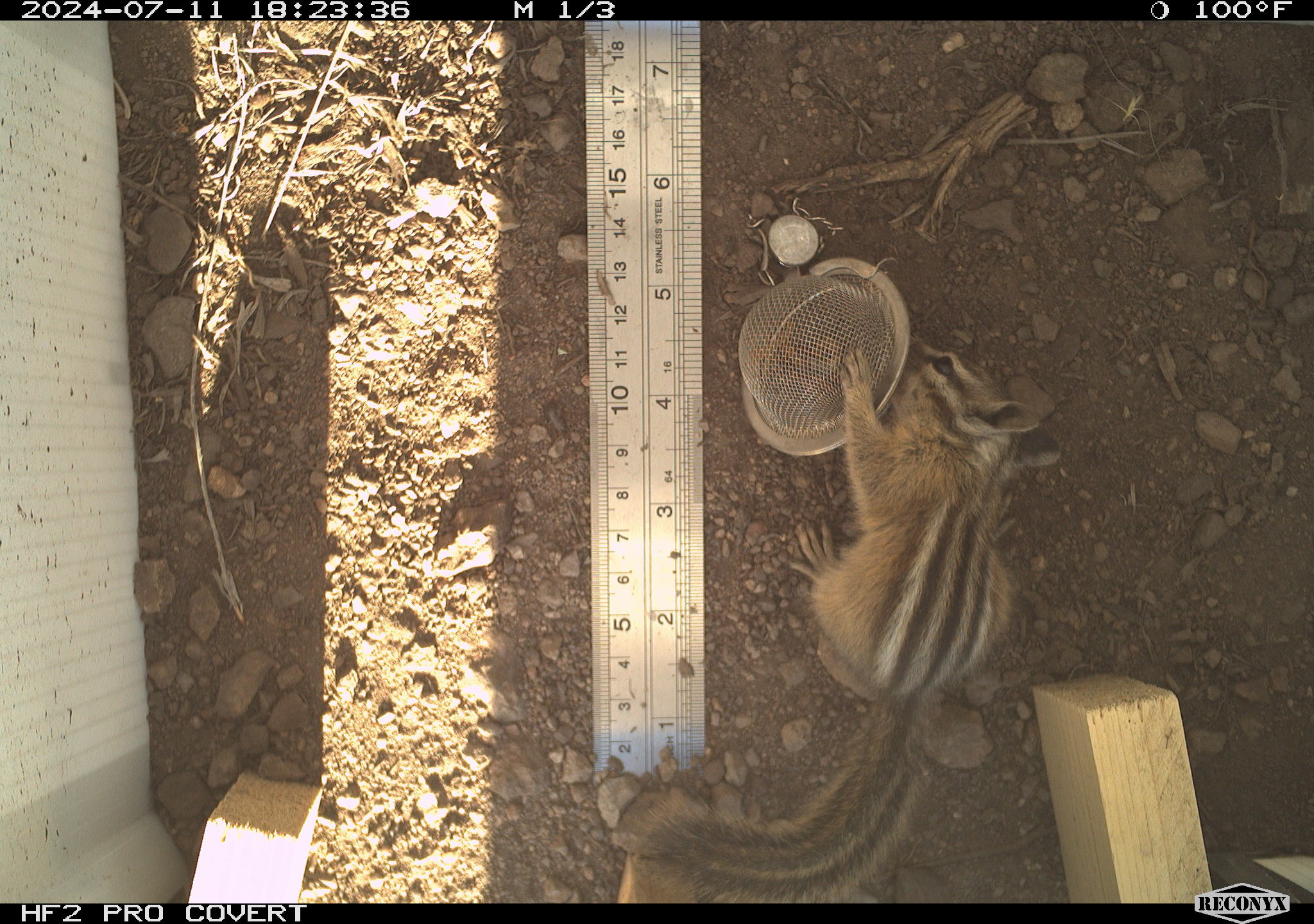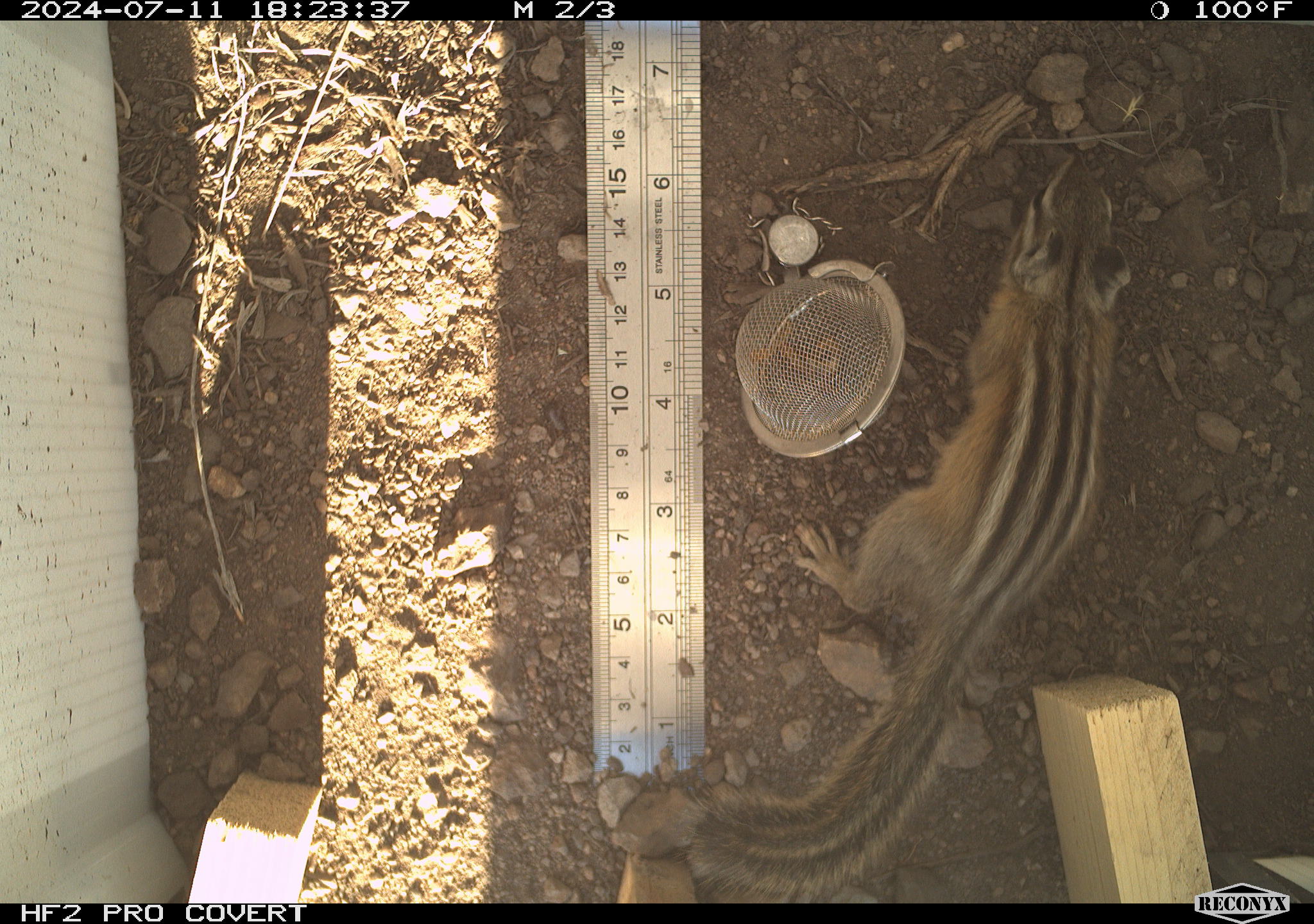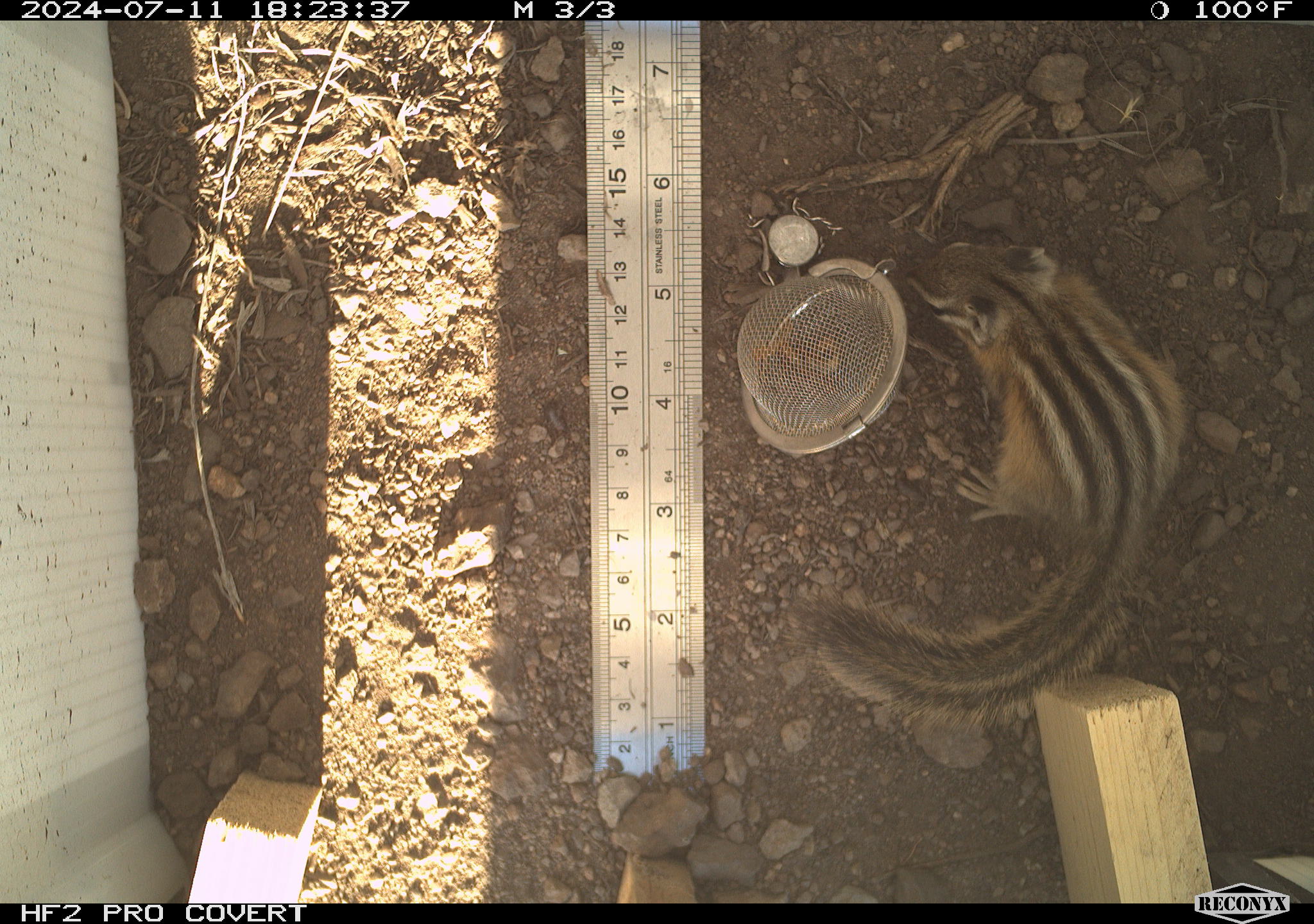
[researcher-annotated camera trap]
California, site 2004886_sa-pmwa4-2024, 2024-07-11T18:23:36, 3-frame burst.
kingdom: Animalia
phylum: Chordata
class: Mammalia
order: Rodentia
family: Sciuridae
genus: Neotamias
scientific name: Neotamias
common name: western chipmunks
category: neotamias species